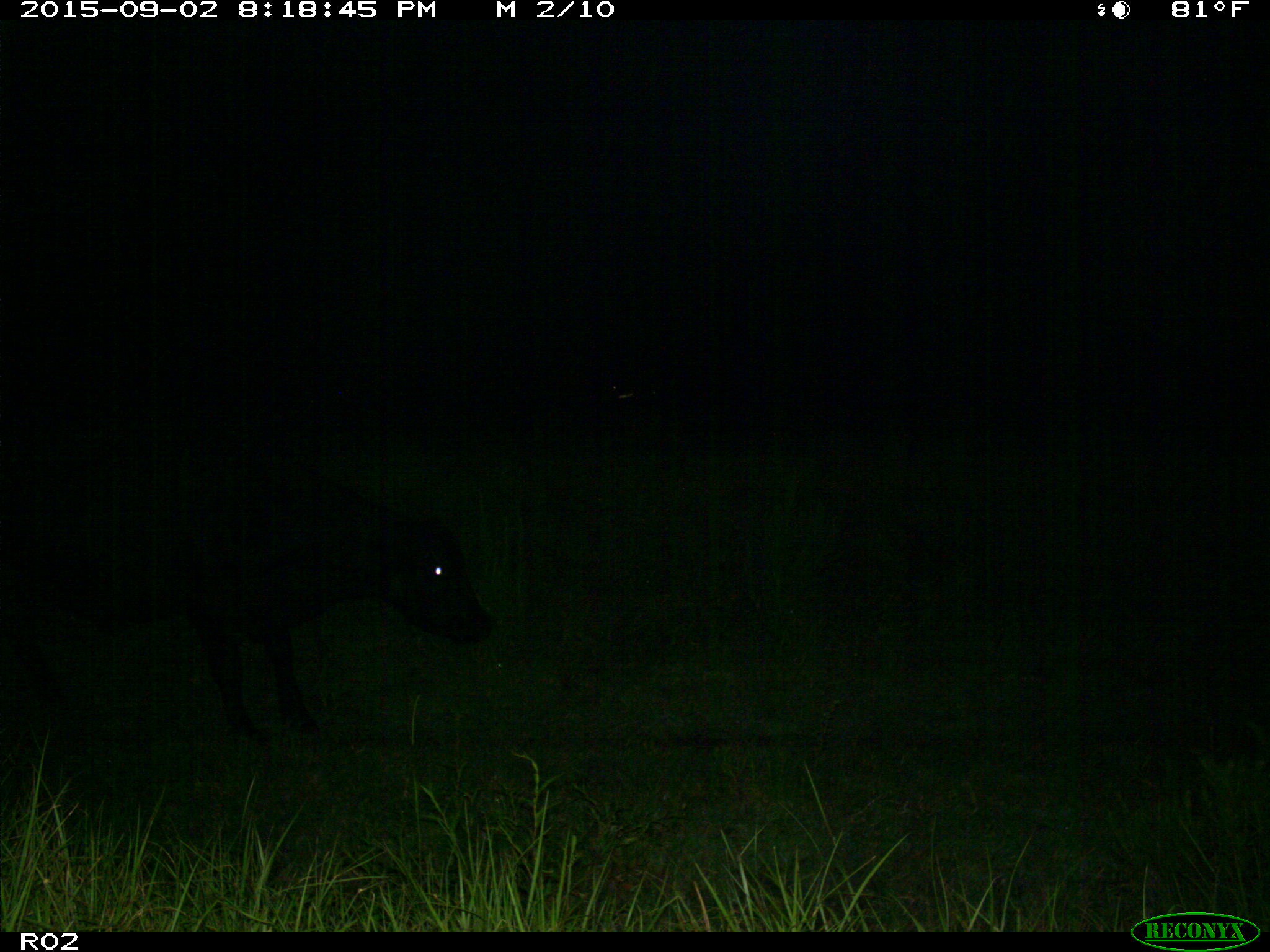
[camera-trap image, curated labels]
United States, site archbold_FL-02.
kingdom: Animalia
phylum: Chordata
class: Mammalia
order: Artiodactyla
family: Bovidae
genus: Bos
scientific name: Bos taurus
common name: domestic cow